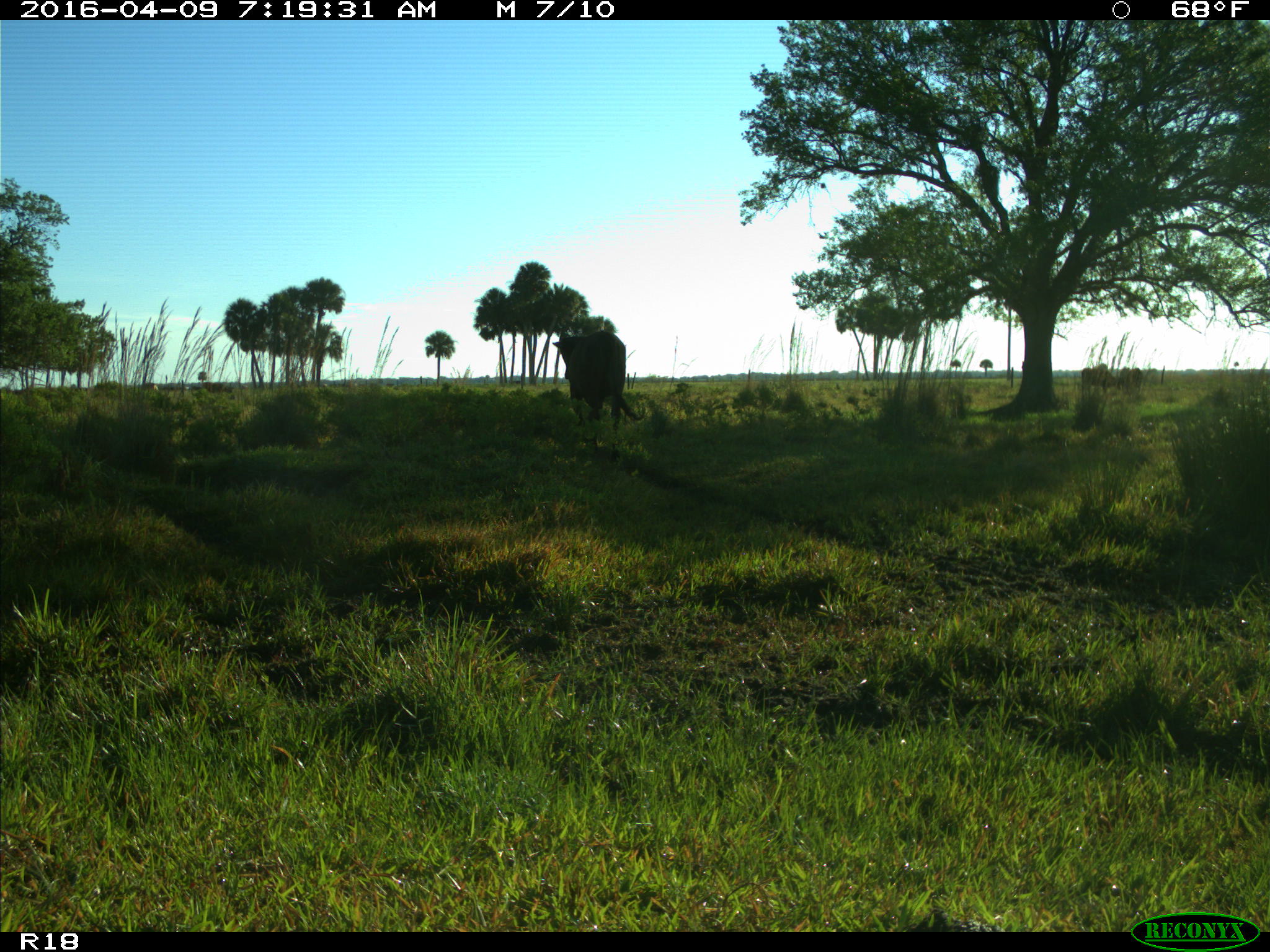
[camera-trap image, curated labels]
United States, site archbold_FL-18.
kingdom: Animalia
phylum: Chordata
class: Mammalia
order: Artiodactyla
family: Bovidae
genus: Bos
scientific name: Bos taurus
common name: domestic cow